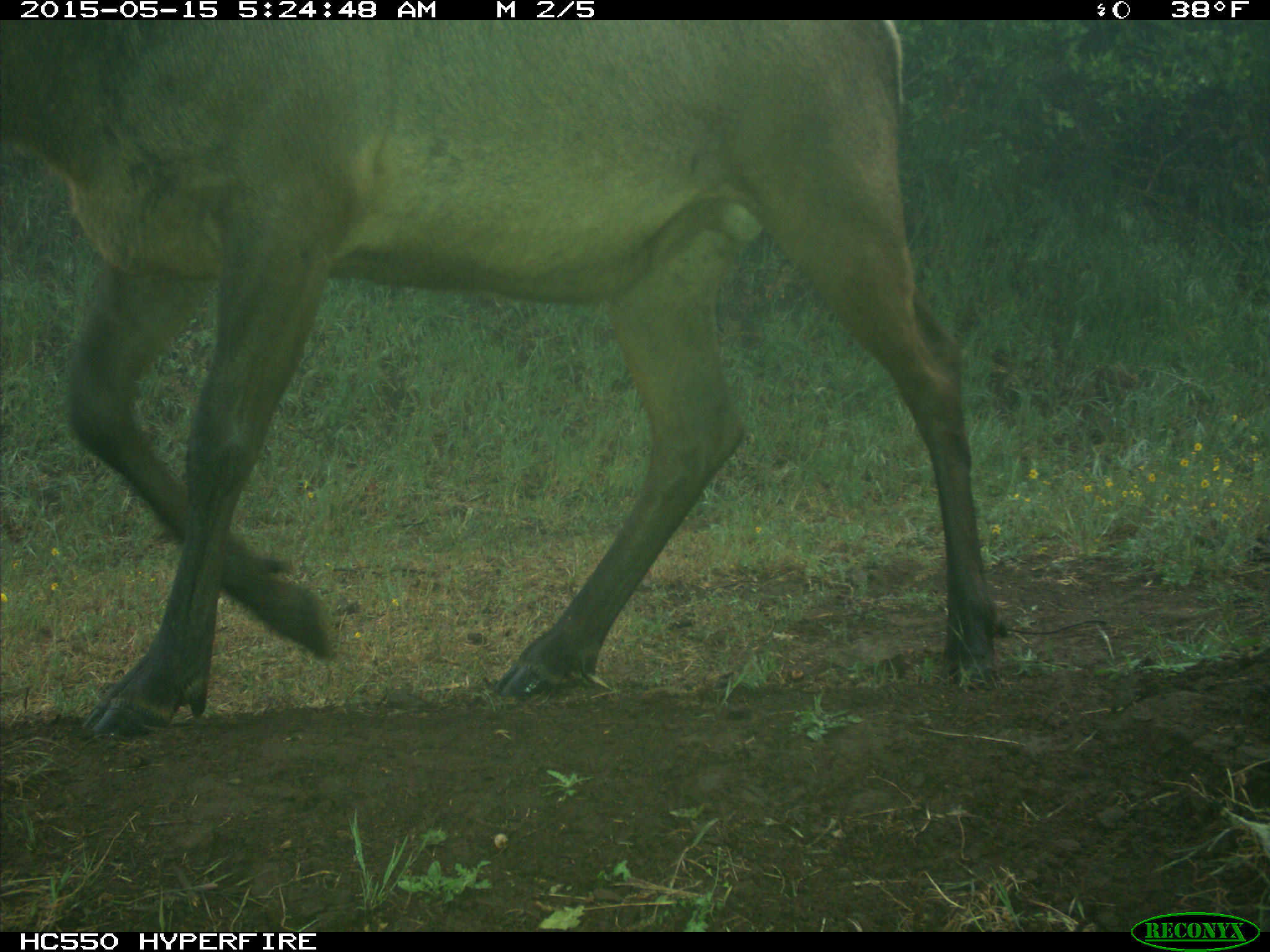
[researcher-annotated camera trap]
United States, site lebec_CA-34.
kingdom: Animalia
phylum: Chordata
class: Mammalia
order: Artiodactyla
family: Cervidae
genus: Cervus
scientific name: Cervus canadensis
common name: elk